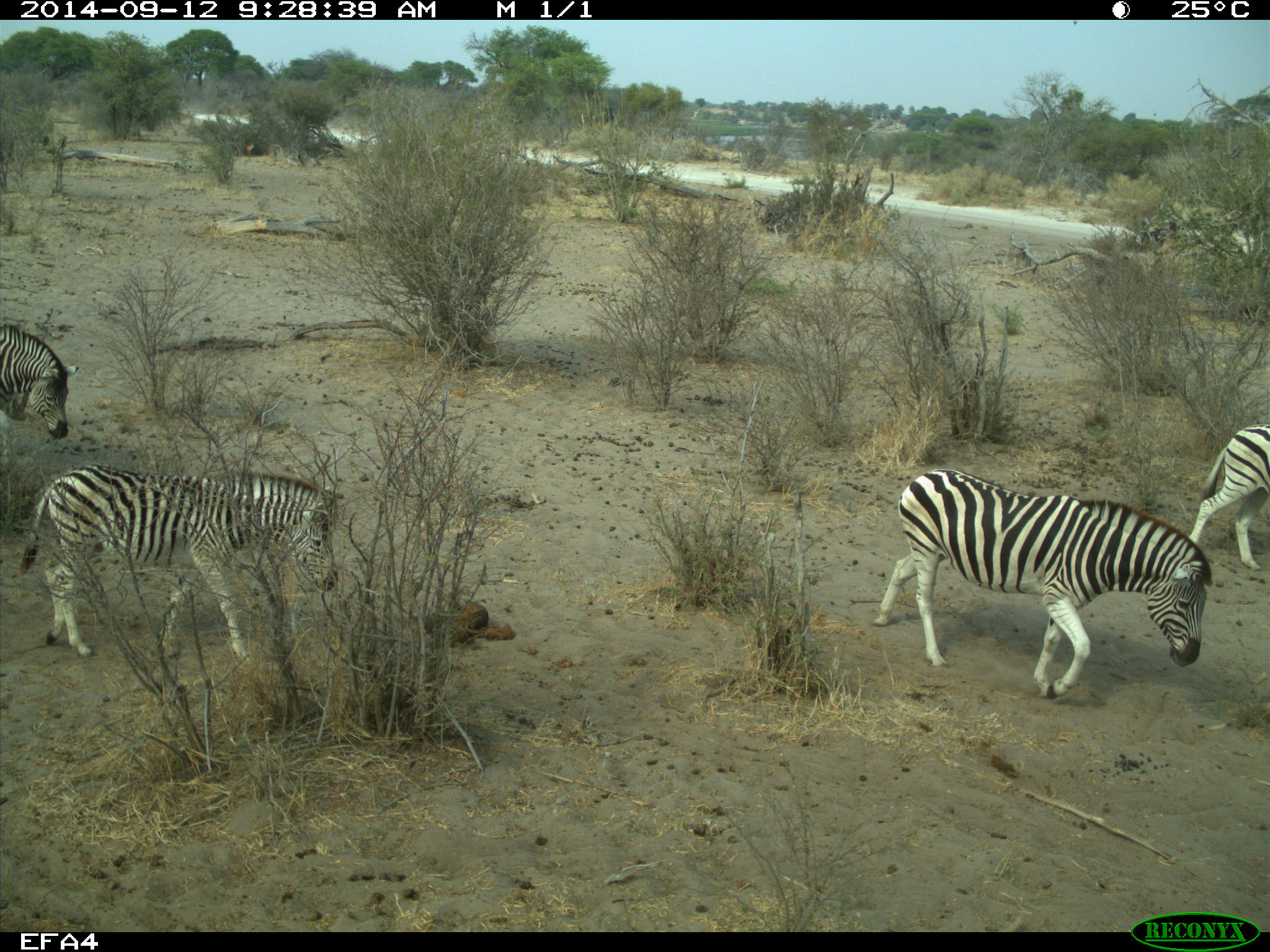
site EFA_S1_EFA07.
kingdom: Animalia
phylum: Chordata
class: Mammalia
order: Perissodactyla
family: Equidae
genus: Equus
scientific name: Equus quagga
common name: plains zebra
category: zebraplains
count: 4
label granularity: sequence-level